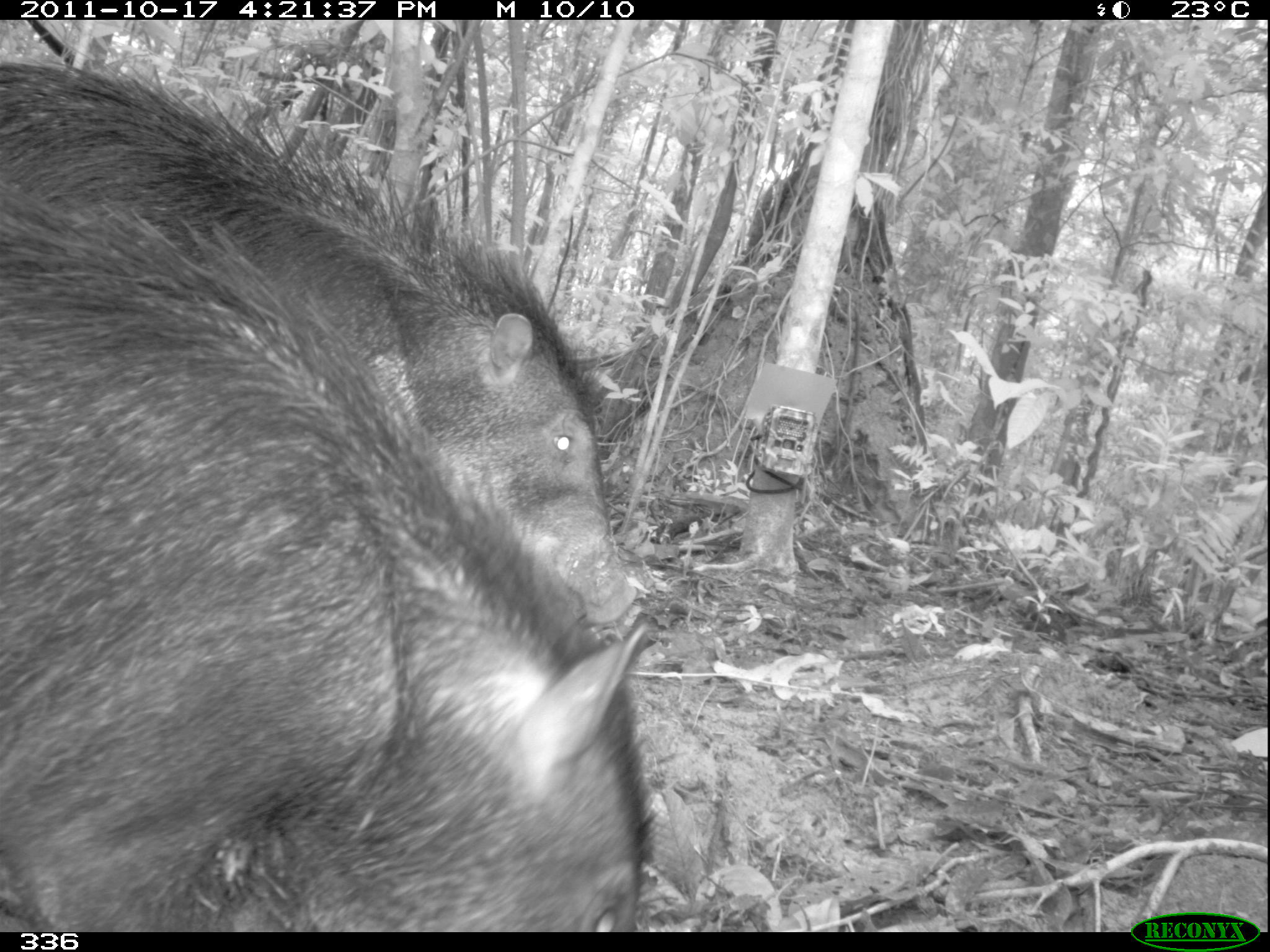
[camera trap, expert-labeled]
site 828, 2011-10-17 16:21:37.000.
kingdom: Animalia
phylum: Chordata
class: Mammalia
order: Artiodactyla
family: Tayassuidae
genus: Tayassu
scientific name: Tayassu pecari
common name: white-lipped peccary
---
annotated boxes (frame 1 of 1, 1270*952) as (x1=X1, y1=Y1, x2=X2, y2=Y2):
tayassu pecari: (x1=0, y1=189, x2=646, y2=927); (x1=0, y1=57, x2=636, y2=626)